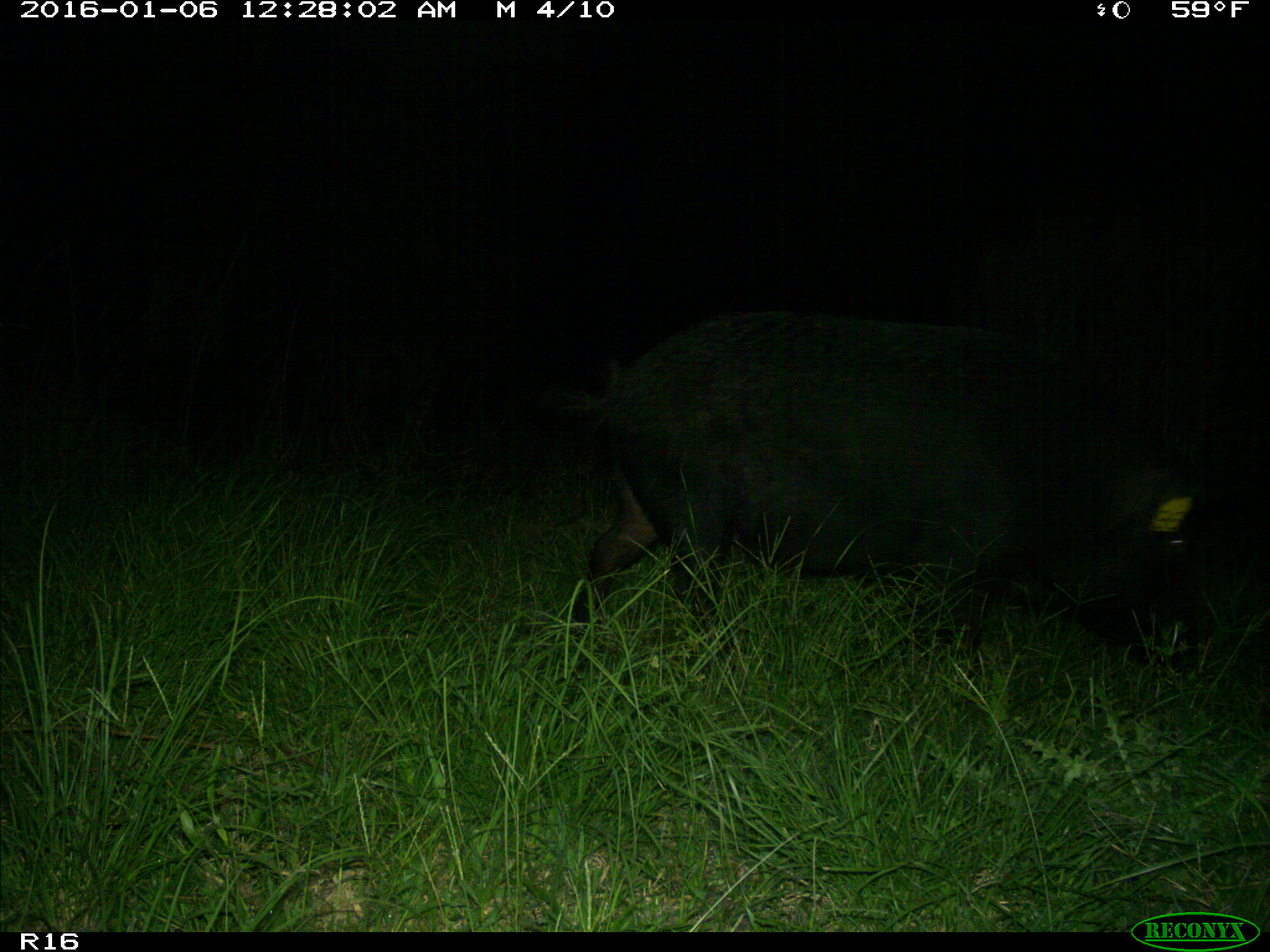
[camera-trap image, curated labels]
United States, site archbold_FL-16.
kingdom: Animalia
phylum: Chordata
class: Mammalia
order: Artiodactyla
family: Suidae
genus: Sus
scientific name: Sus scrofa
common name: wild boar